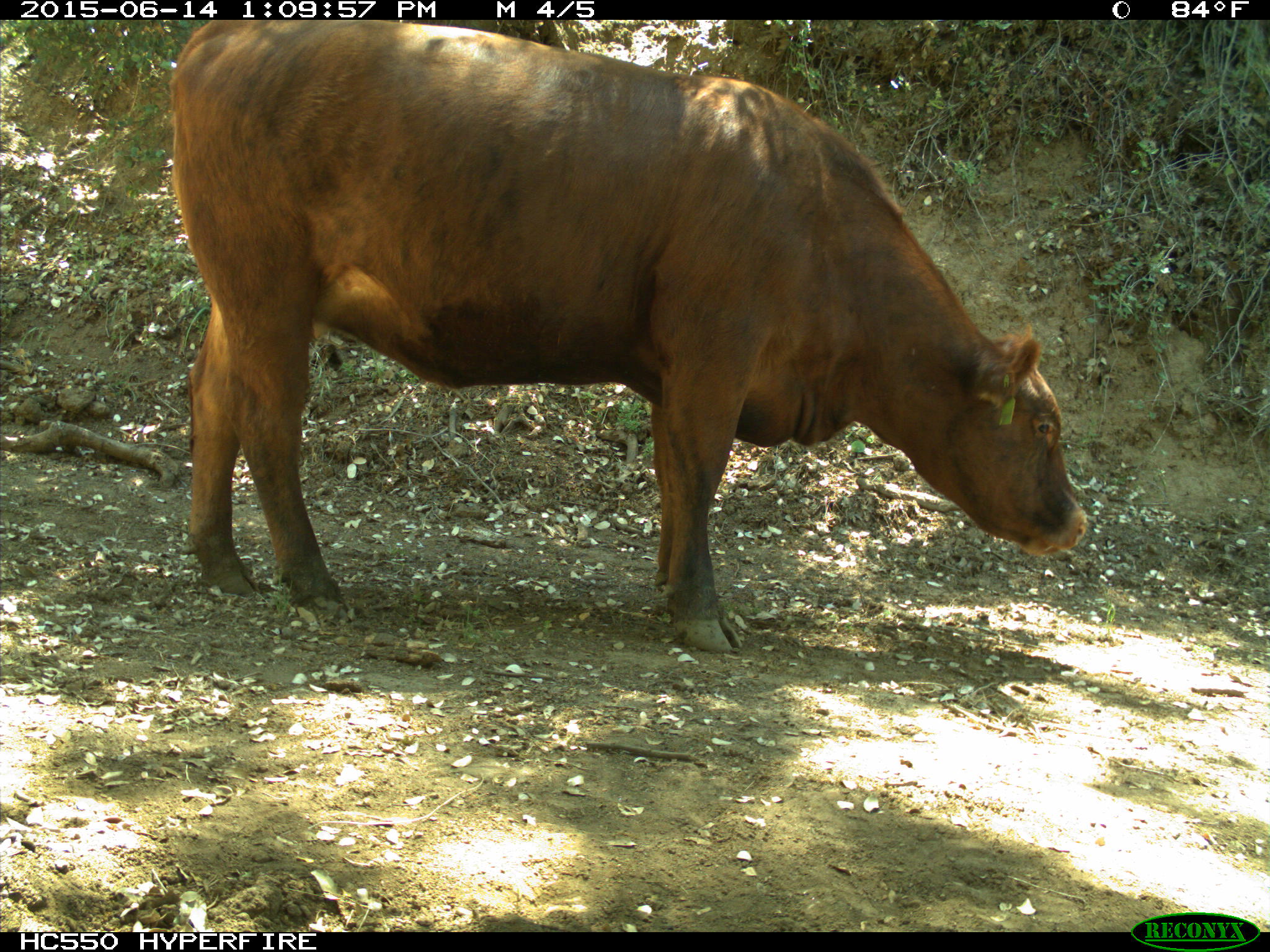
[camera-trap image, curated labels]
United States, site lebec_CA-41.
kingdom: Animalia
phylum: Chordata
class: Mammalia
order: Artiodactyla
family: Bovidae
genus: Bos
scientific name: Bos taurus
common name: domestic cow